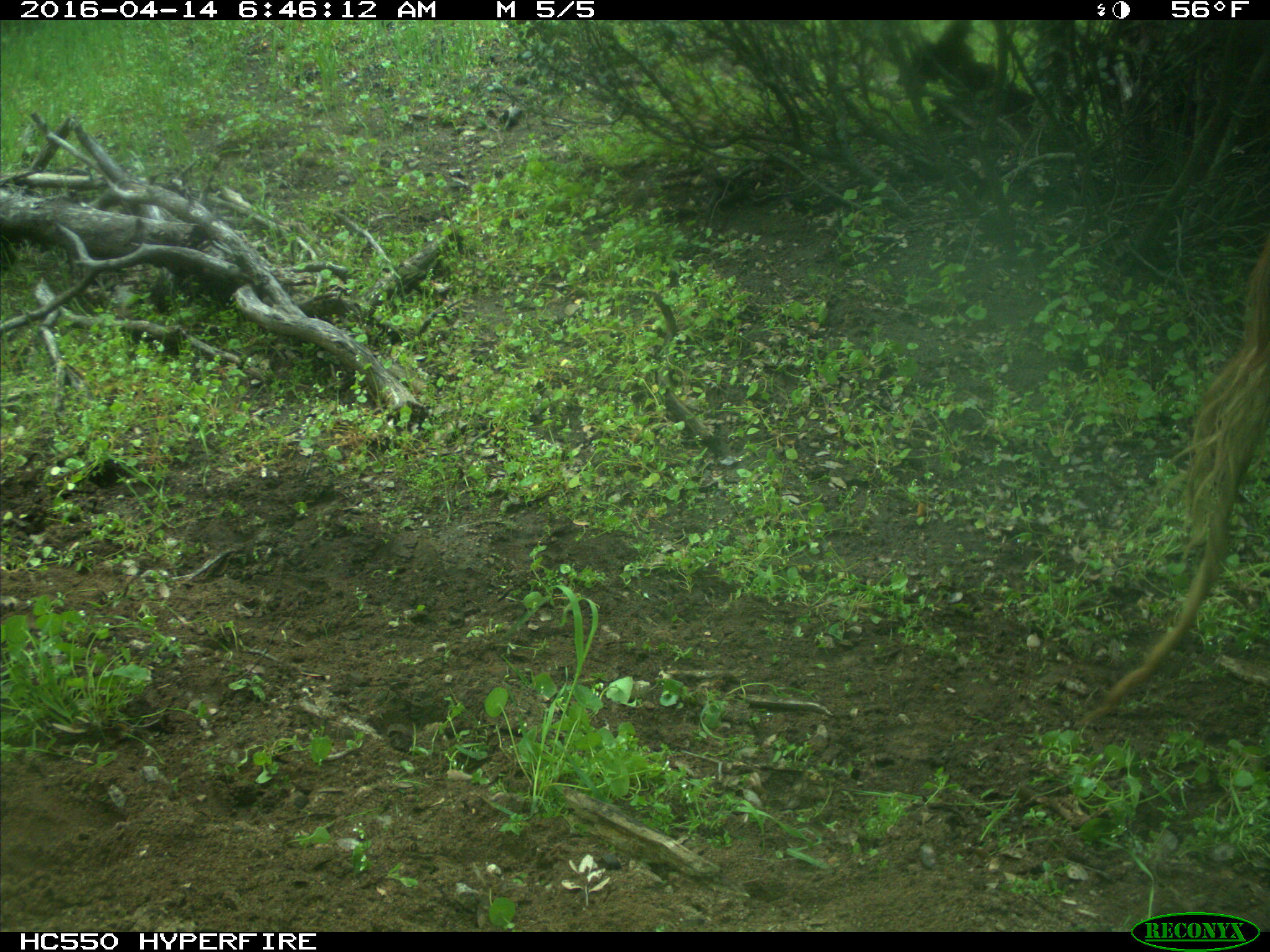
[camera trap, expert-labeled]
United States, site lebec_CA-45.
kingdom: Animalia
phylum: Chordata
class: Mammalia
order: Artiodactyla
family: Bovidae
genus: Bos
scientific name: Bos taurus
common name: domestic cow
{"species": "Bos taurus (domestic cow)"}